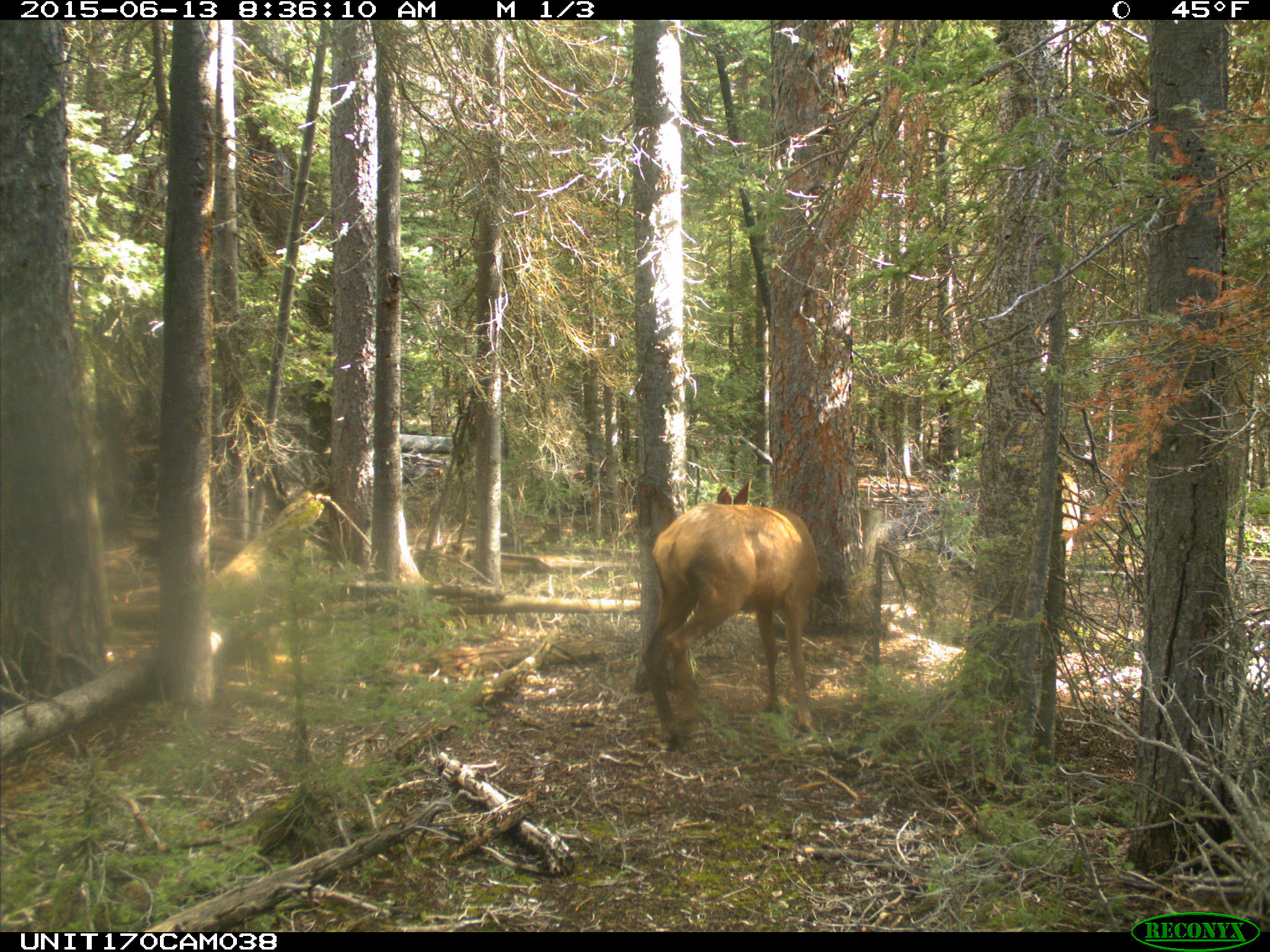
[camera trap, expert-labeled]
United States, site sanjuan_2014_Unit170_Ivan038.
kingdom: Animalia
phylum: Chordata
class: Mammalia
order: Artiodactyla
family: Cervidae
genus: Cervus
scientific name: Cervus elaphus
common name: red deer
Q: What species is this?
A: Cervus elaphus (red deer).